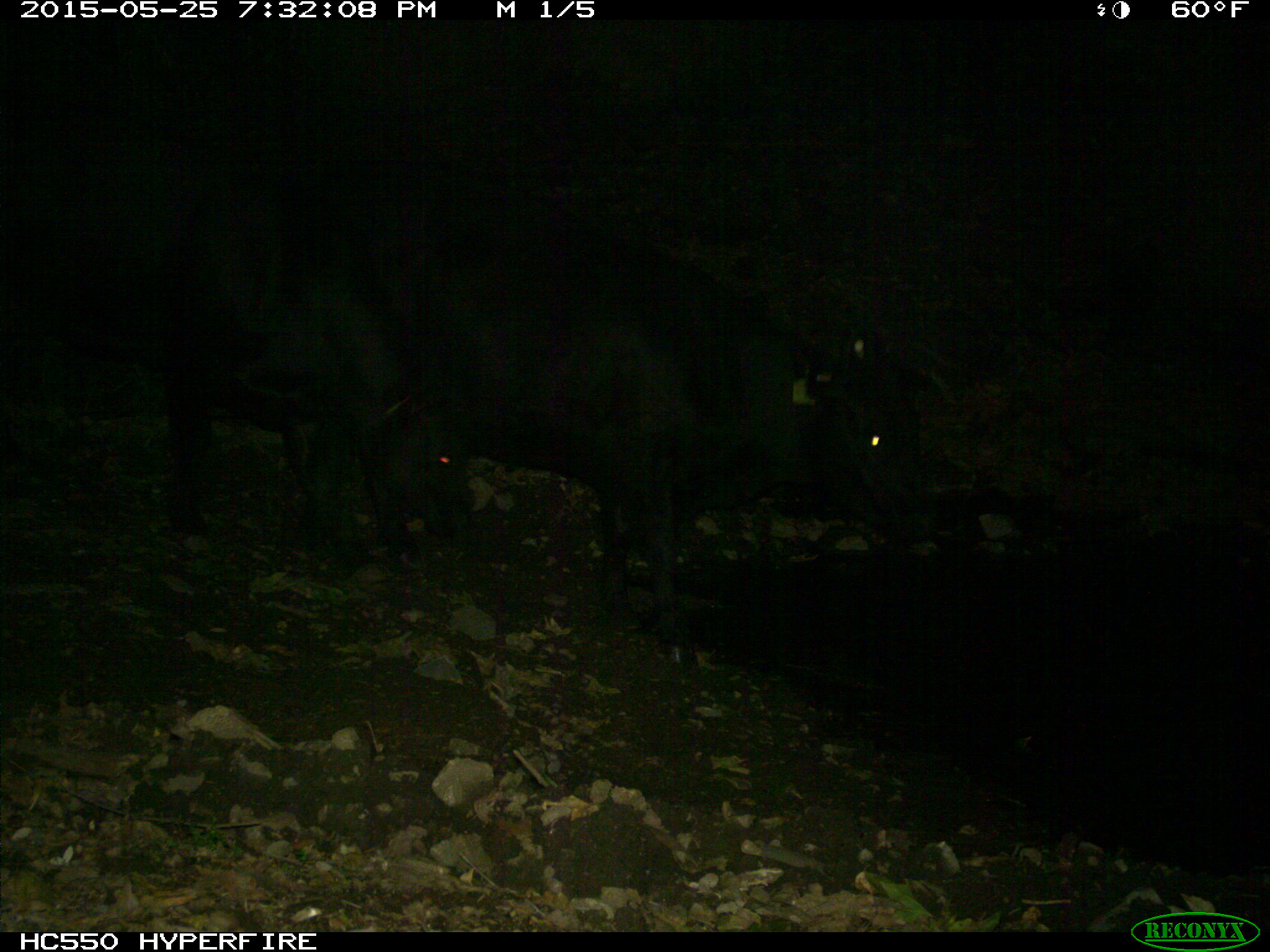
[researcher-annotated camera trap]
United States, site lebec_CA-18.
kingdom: Animalia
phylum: Chordata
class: Mammalia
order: Artiodactyla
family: Bovidae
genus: Bos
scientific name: Bos taurus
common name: domestic cow